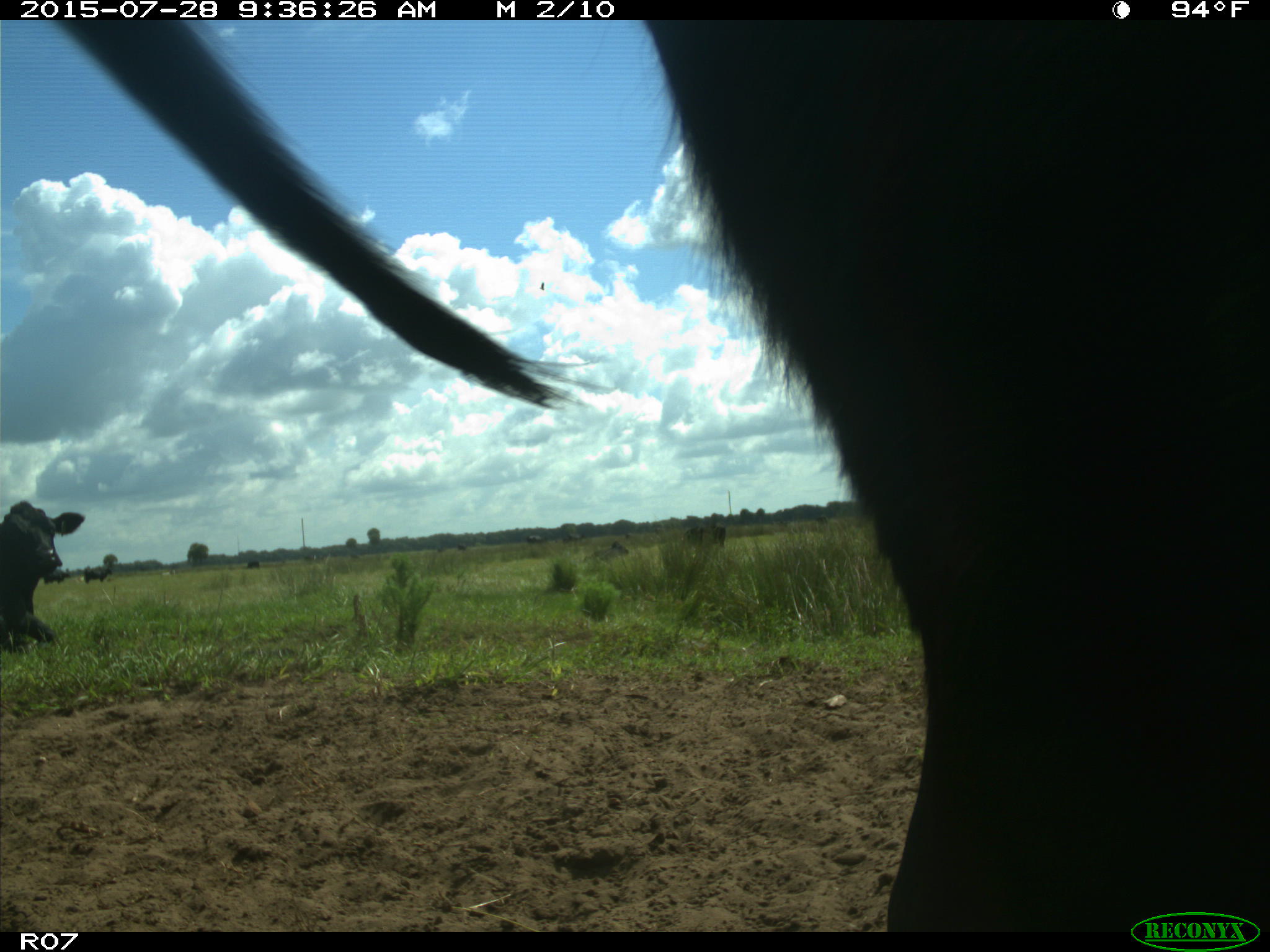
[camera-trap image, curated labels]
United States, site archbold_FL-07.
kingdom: Animalia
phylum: Chordata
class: Mammalia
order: Artiodactyla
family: Bovidae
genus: Bos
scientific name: Bos taurus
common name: domestic cow